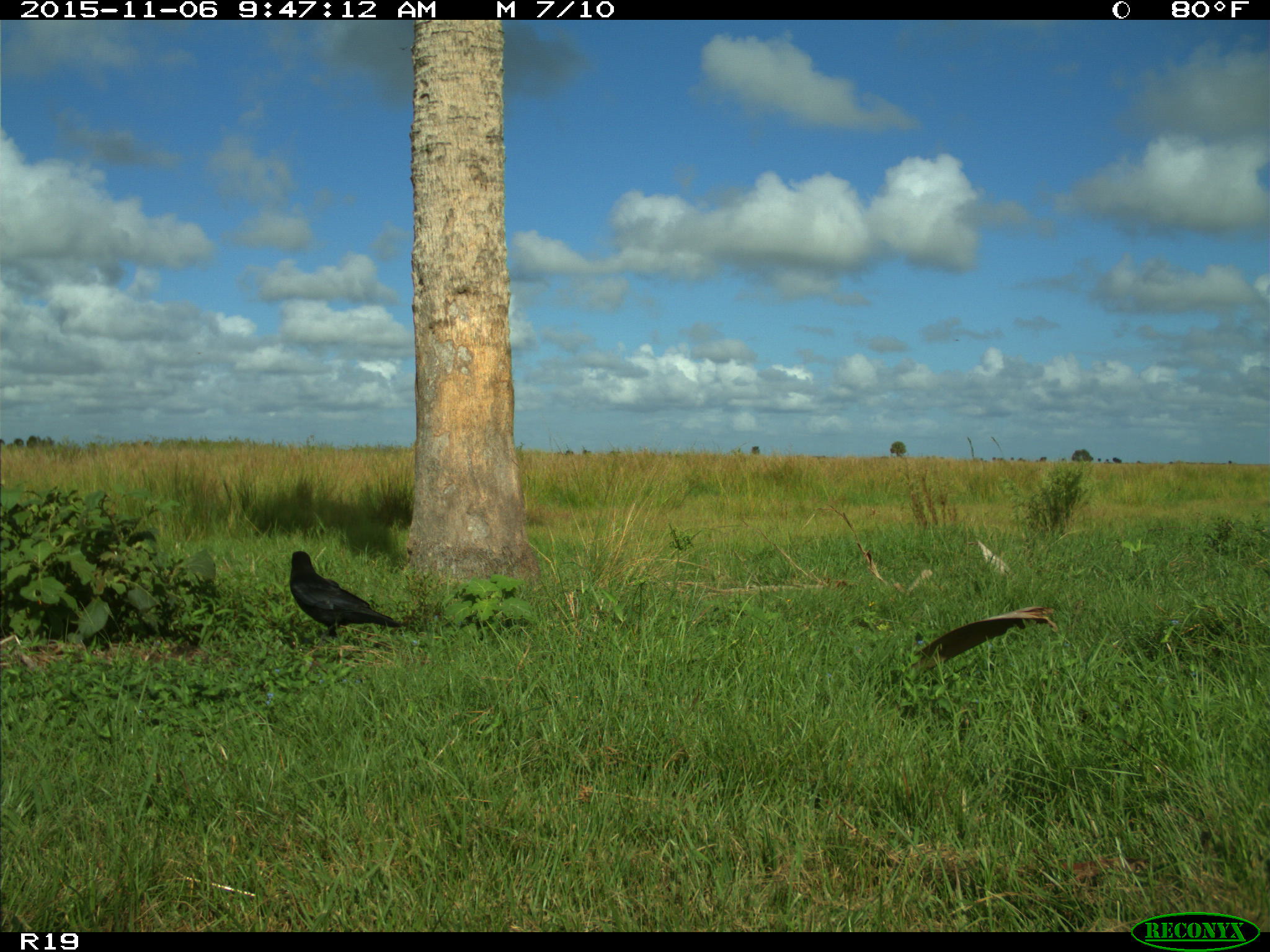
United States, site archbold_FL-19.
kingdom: Animalia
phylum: Chordata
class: Aves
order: Passeriformes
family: Corvidae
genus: Corvus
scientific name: Corvus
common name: crows and ravens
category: unidentified corvus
Unidentified corvus (crows and ravens) (Corvus).